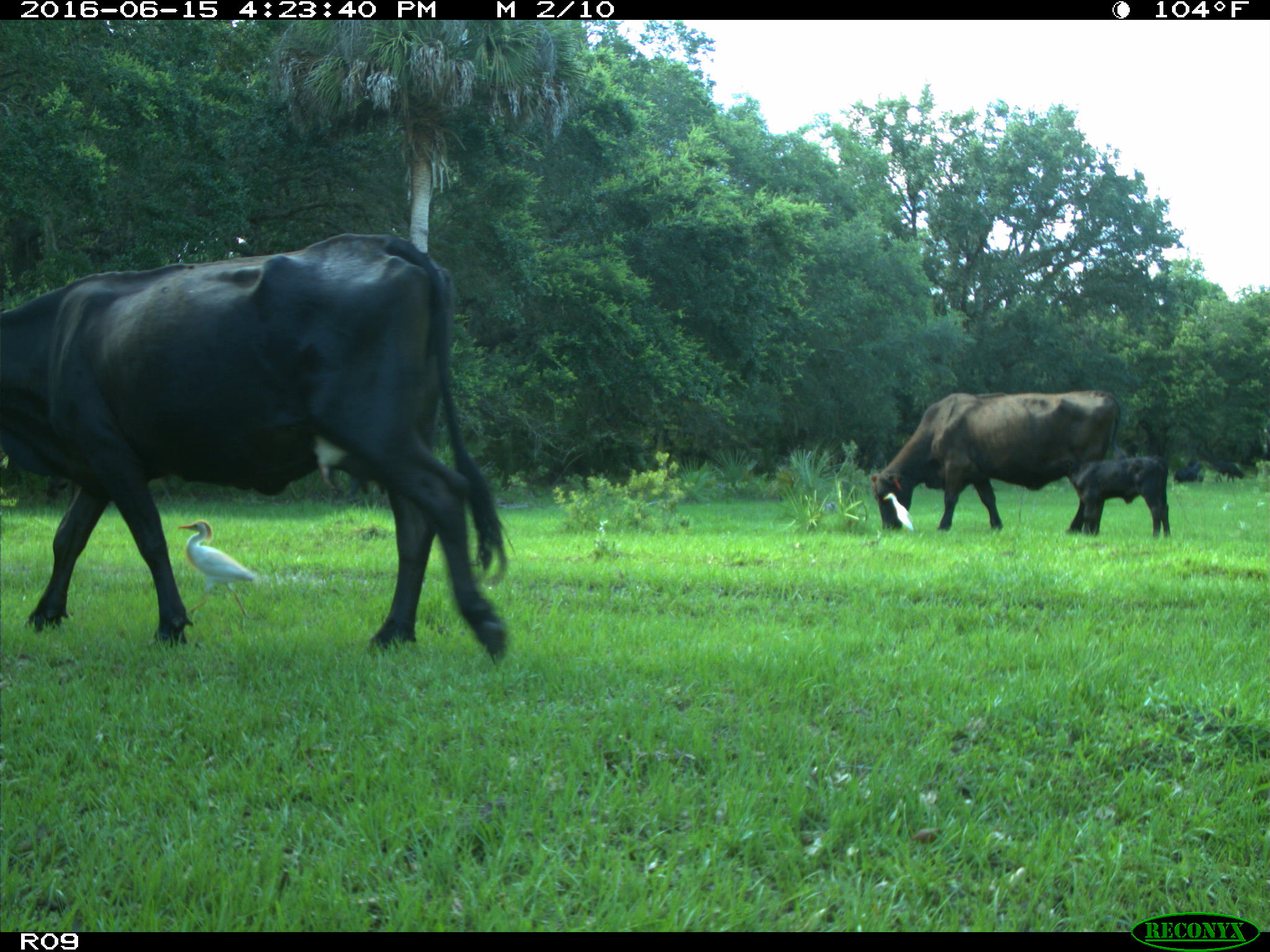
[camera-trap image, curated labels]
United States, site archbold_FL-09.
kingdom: Animalia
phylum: Chordata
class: Mammalia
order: Artiodactyla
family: Bovidae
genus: Bos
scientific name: Bos taurus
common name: domestic cow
Bos taurus (domestic cow).